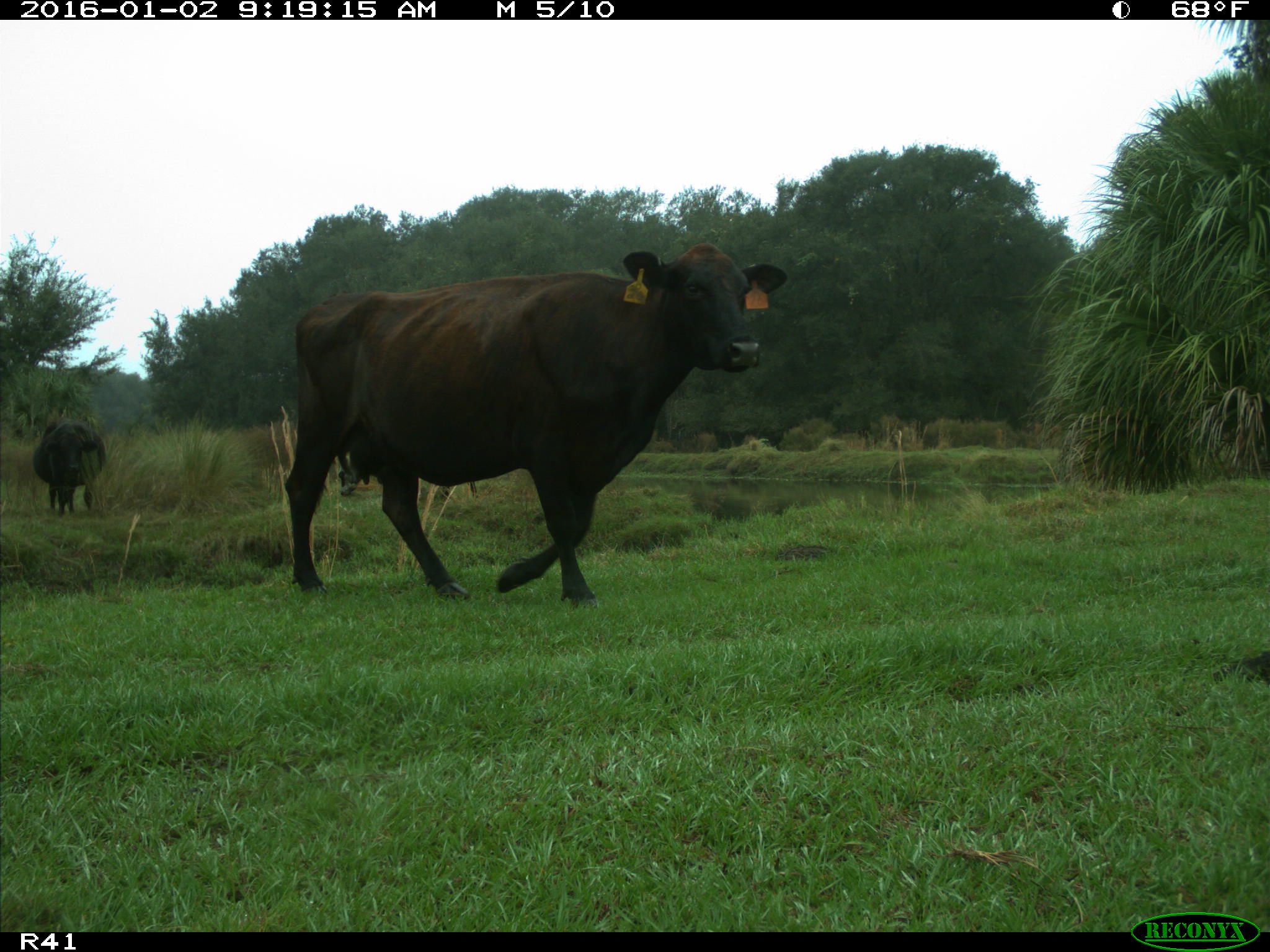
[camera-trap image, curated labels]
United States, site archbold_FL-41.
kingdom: Animalia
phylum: Chordata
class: Mammalia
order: Artiodactyla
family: Bovidae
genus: Bos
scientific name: Bos taurus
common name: domestic cow